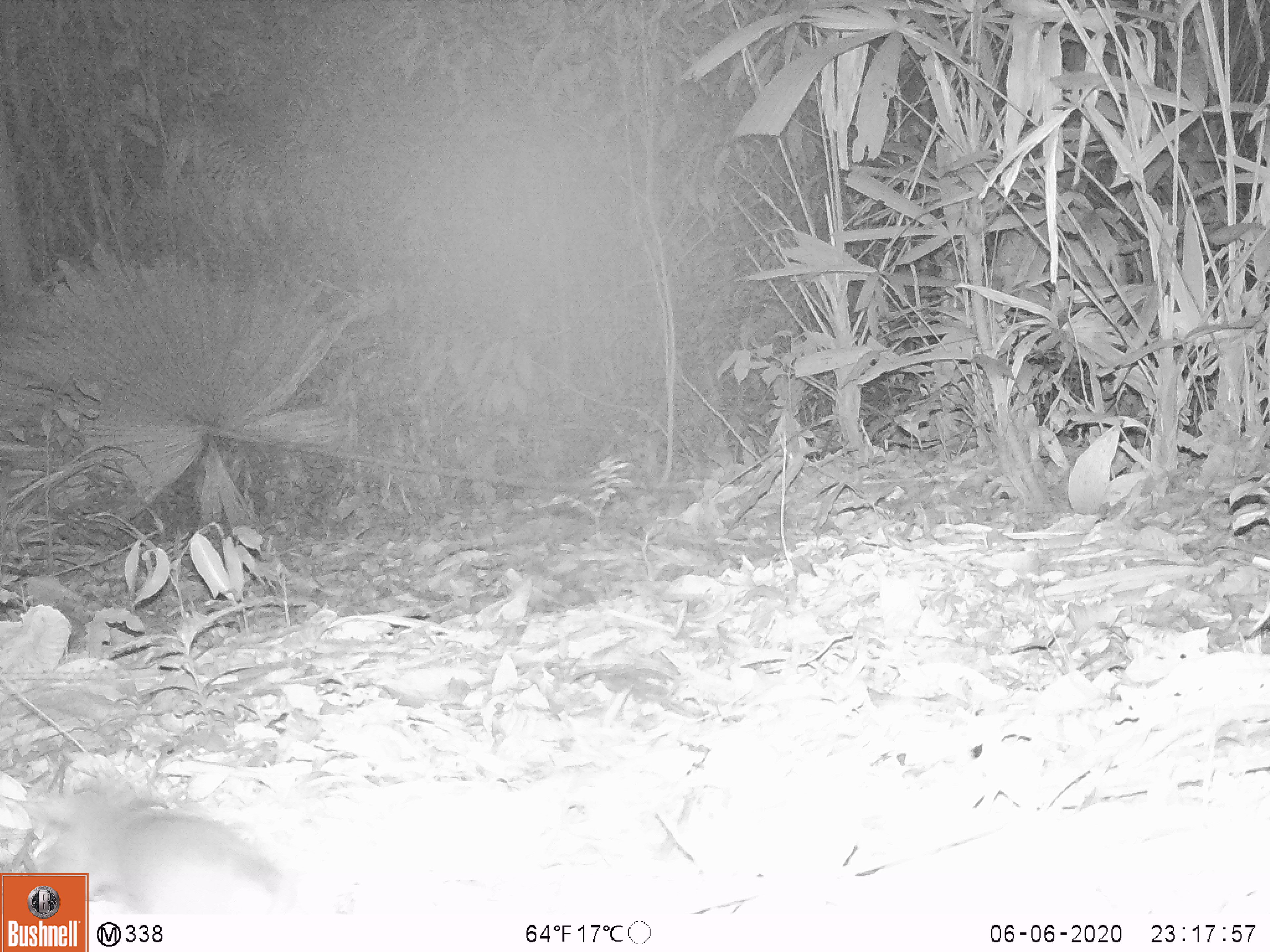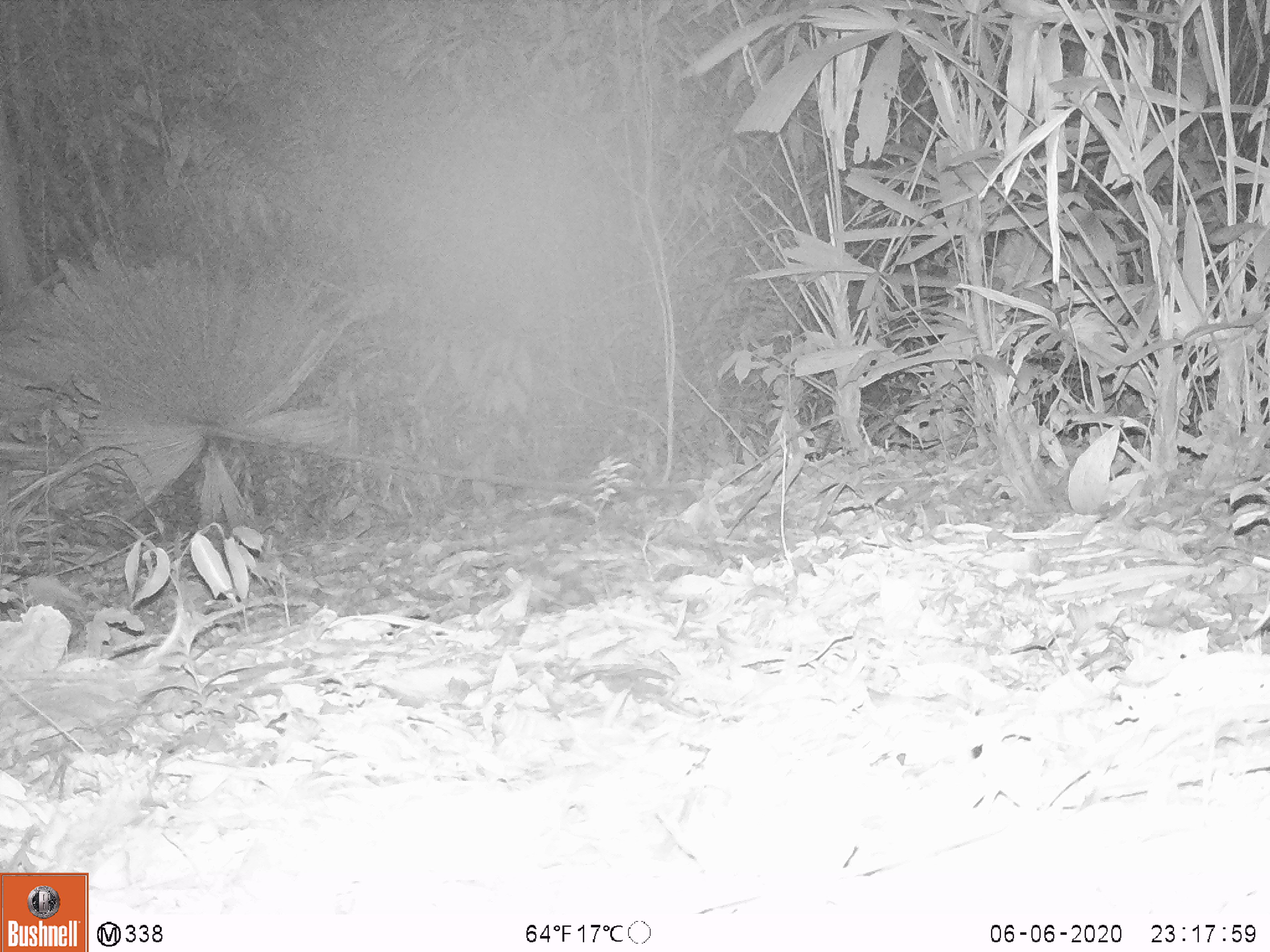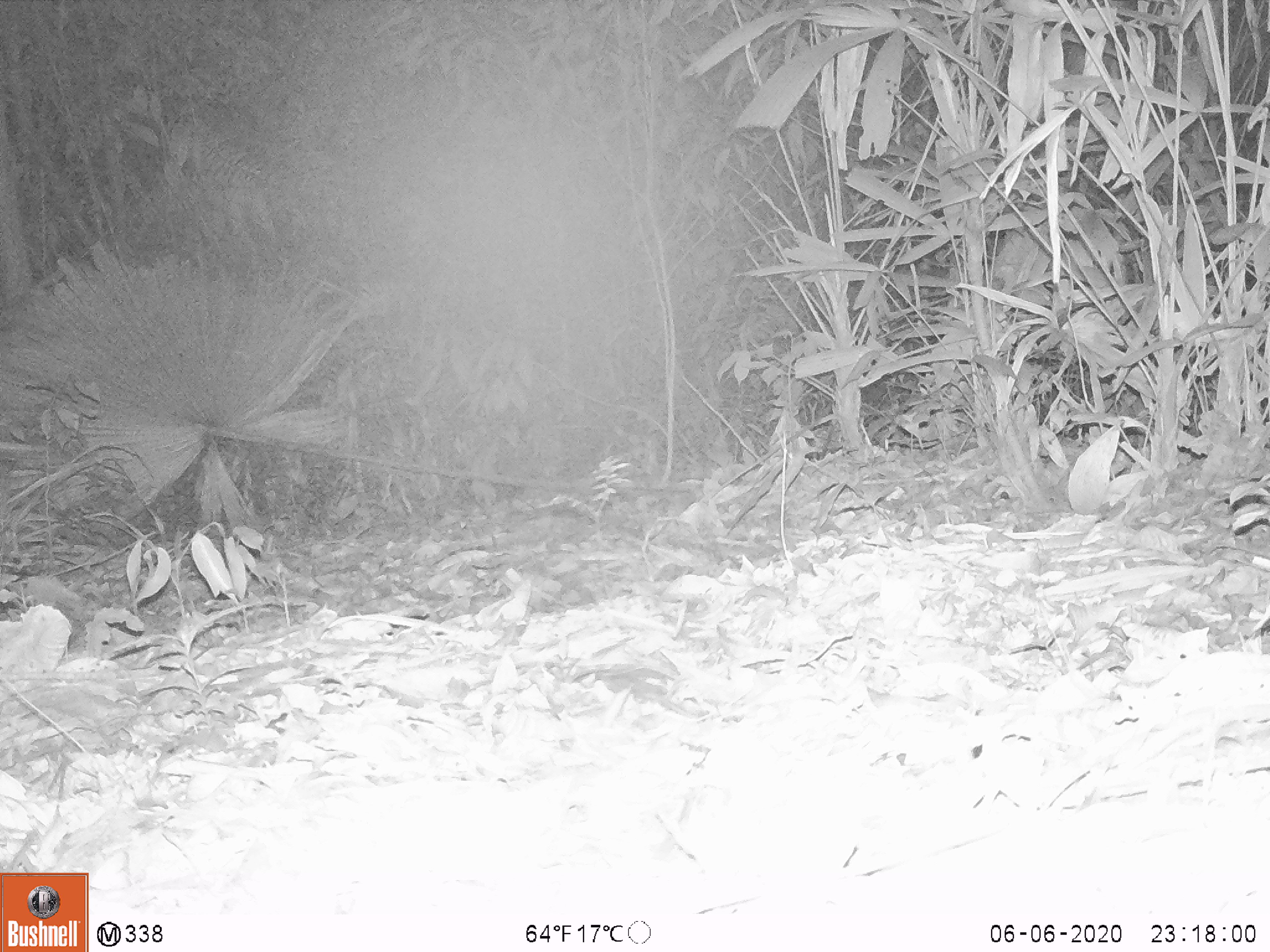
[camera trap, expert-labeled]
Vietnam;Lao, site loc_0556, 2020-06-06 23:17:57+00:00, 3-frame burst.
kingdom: Animalia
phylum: Chordata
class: Mammalia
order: Rodentia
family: Muridae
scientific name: Muridae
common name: old-world mice and rats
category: unidentified murid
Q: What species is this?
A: Unidentified murid (old-world mice and rats) (Muridae).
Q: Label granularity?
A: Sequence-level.